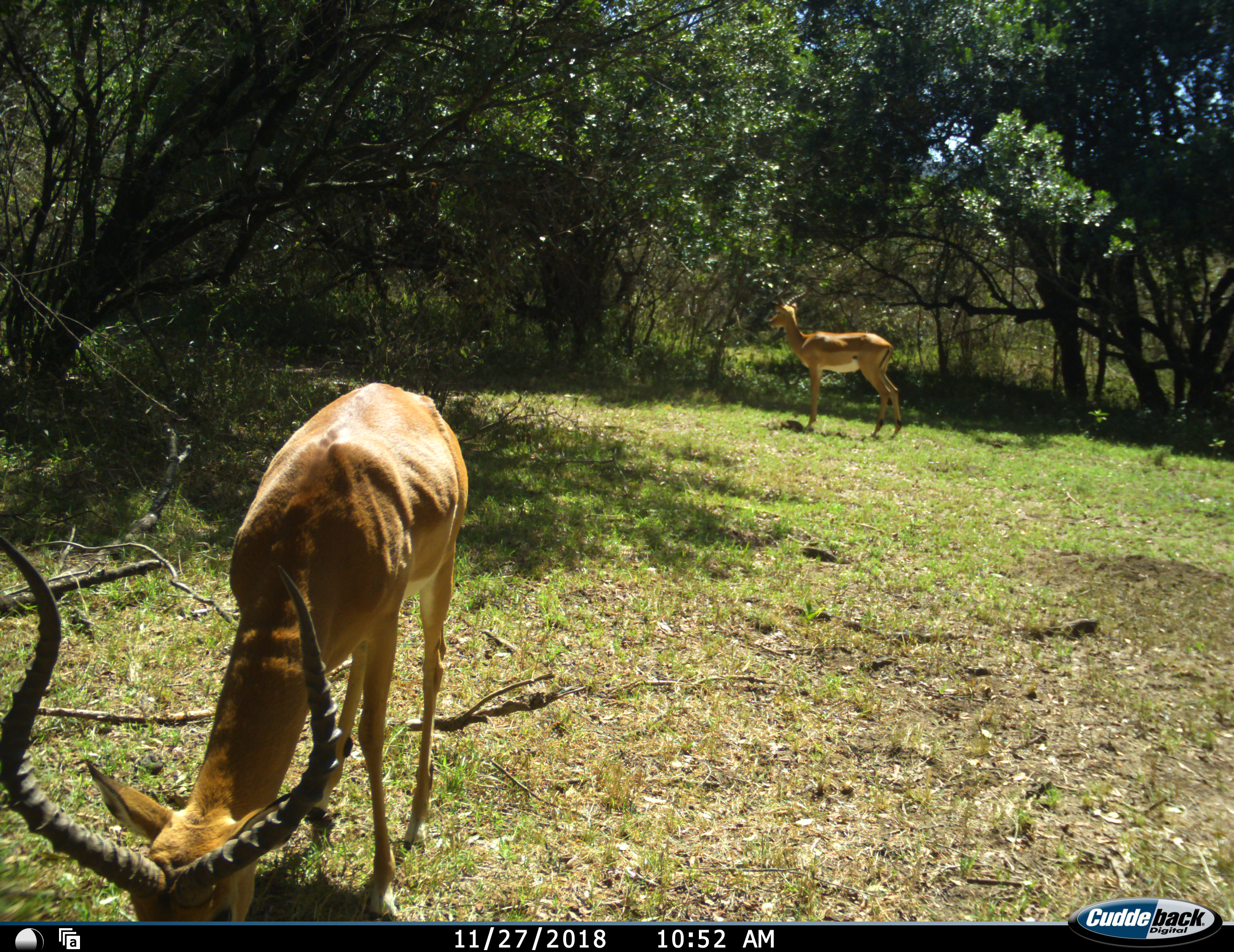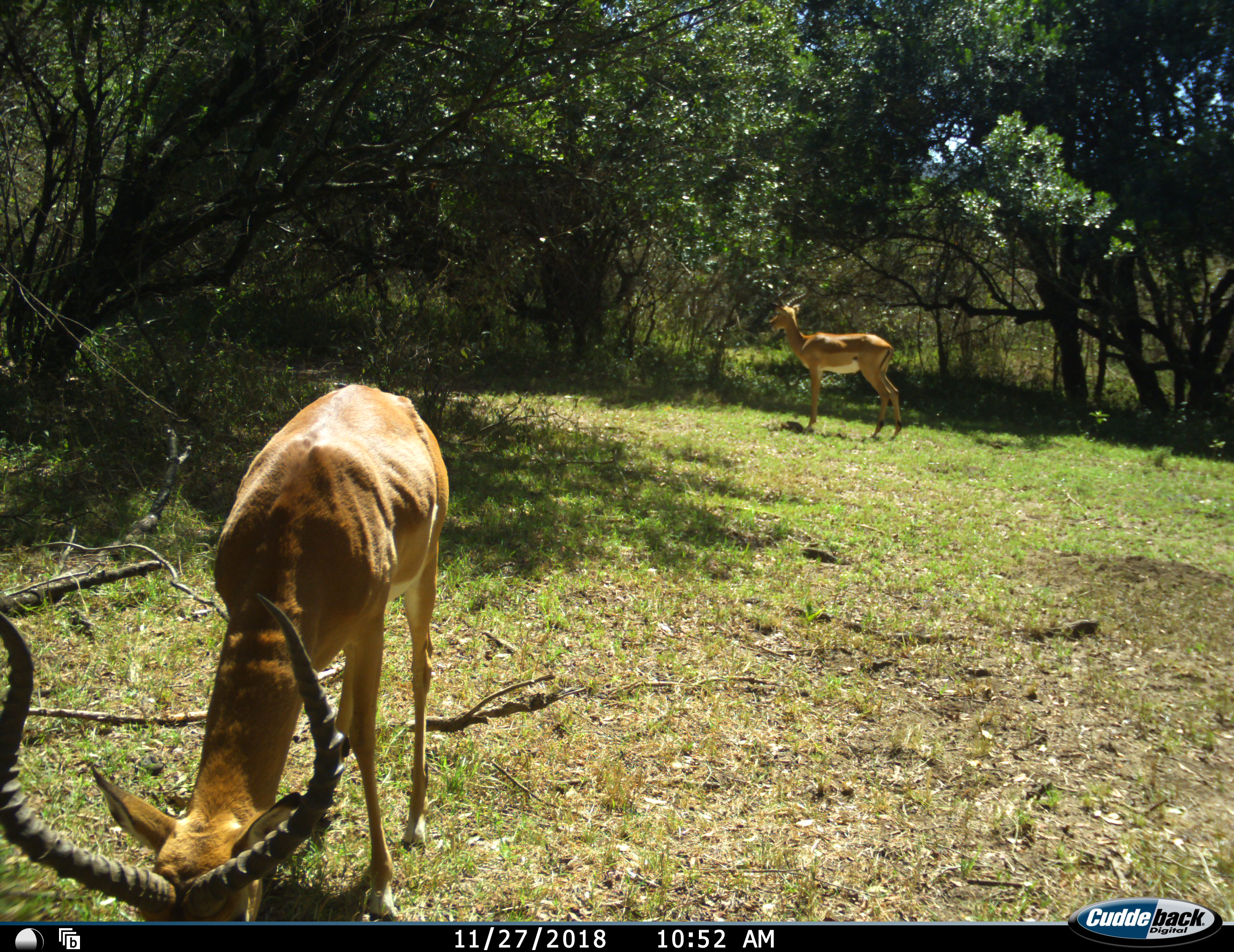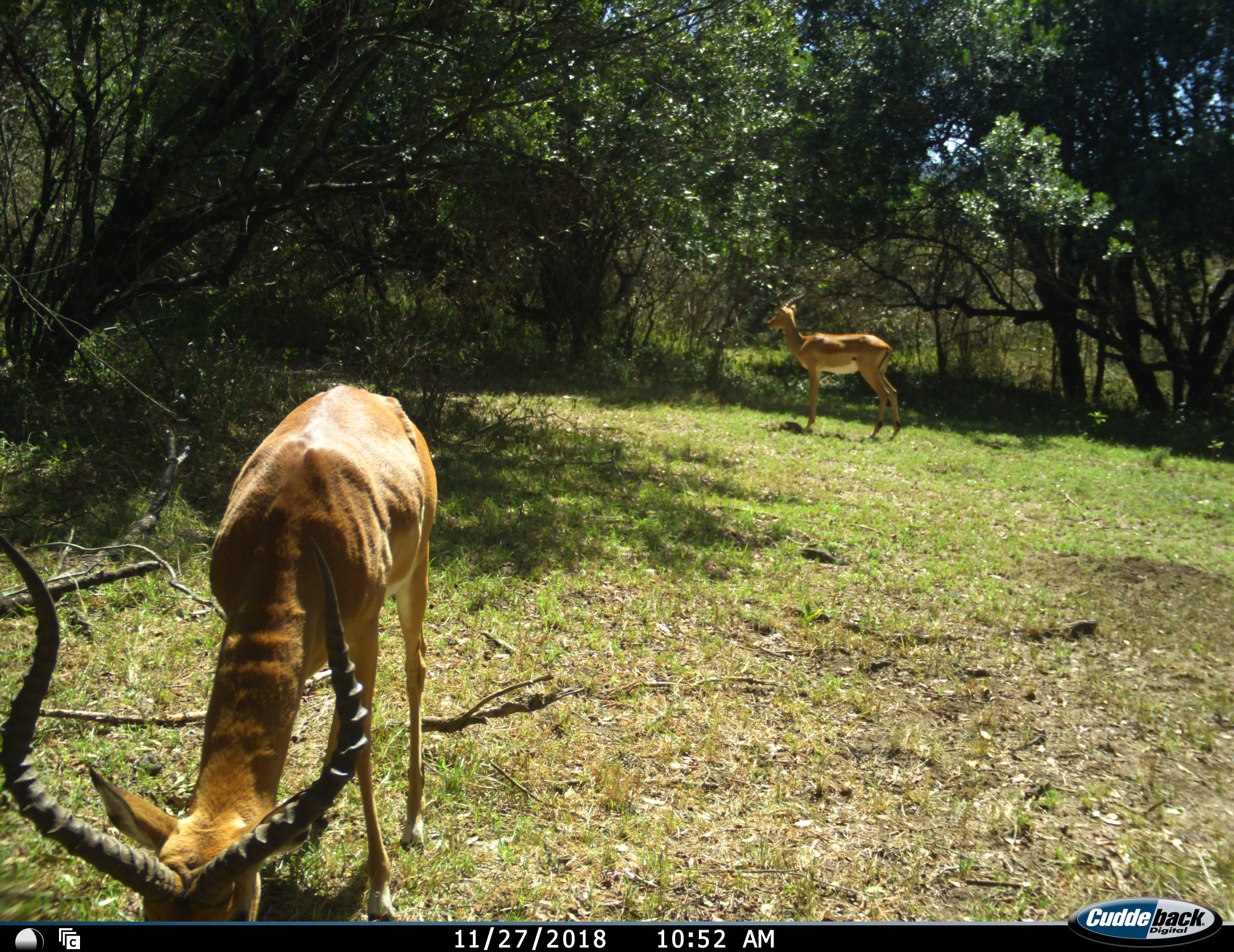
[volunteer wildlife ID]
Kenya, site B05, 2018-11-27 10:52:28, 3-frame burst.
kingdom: Animalia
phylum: Chordata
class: Mammalia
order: Artiodactyla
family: Bovidae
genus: Aepyceros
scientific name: Aepyceros melampus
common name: impala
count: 2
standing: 80%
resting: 0%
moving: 20%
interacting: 0%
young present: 0%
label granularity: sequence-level